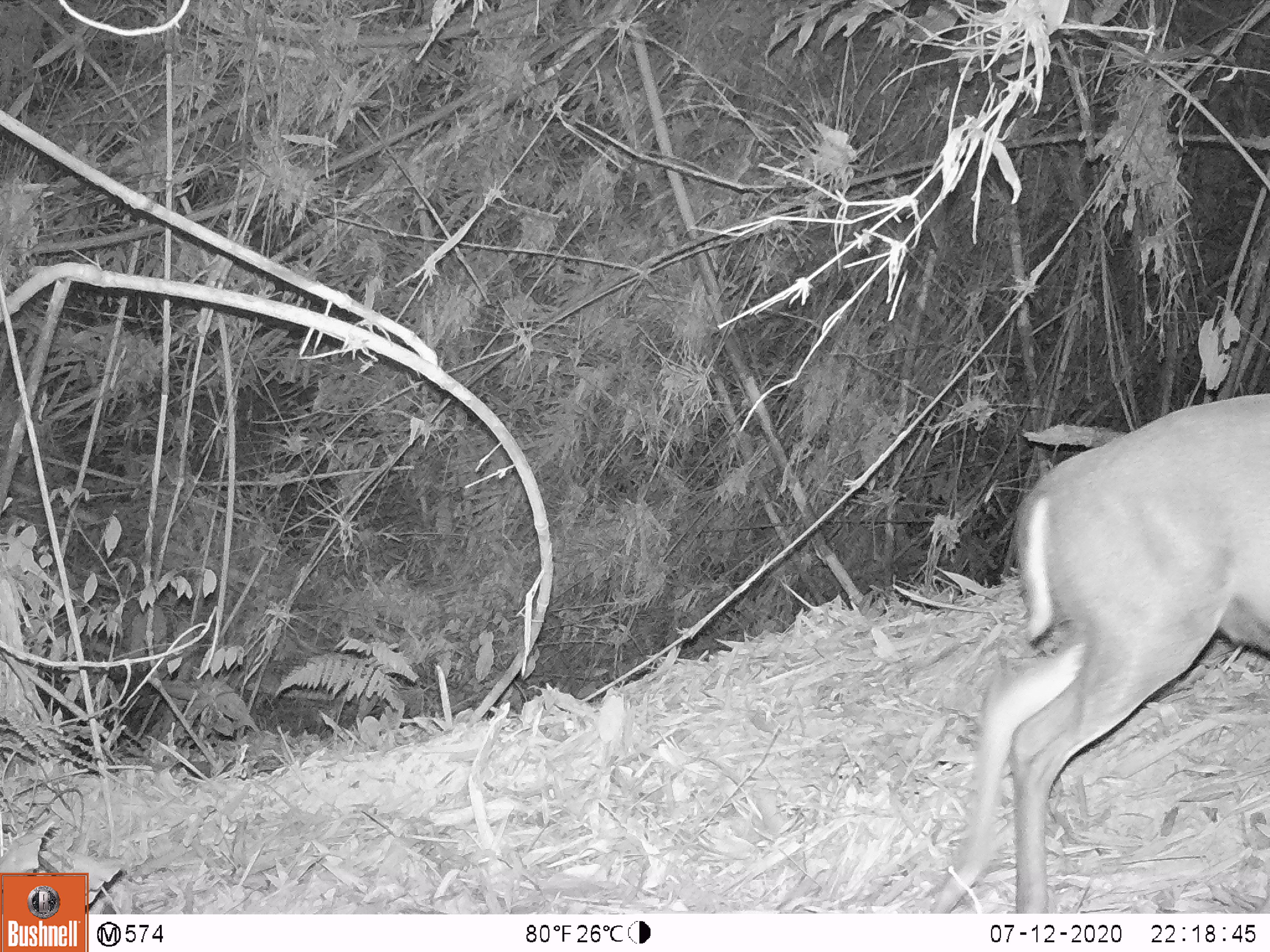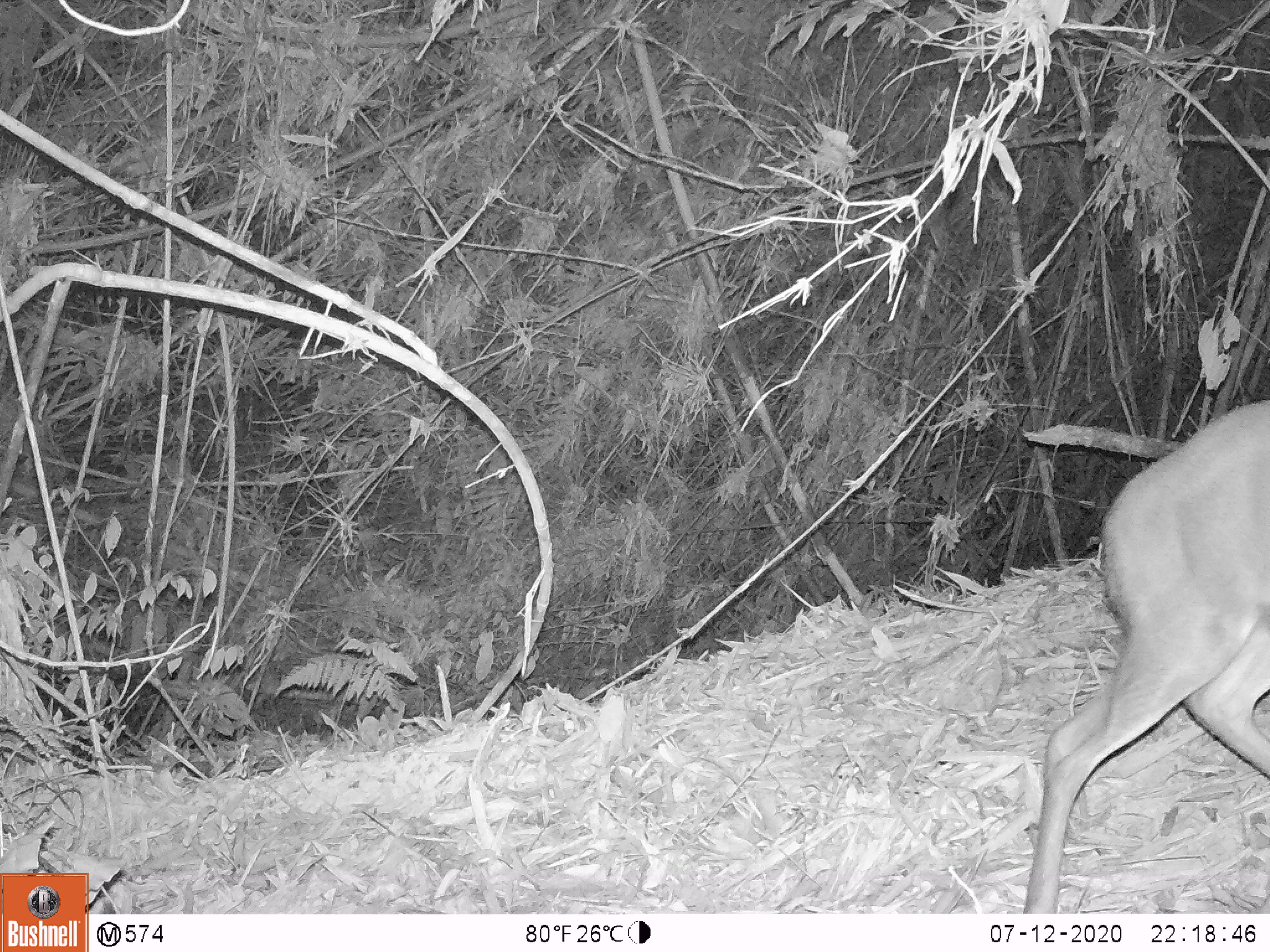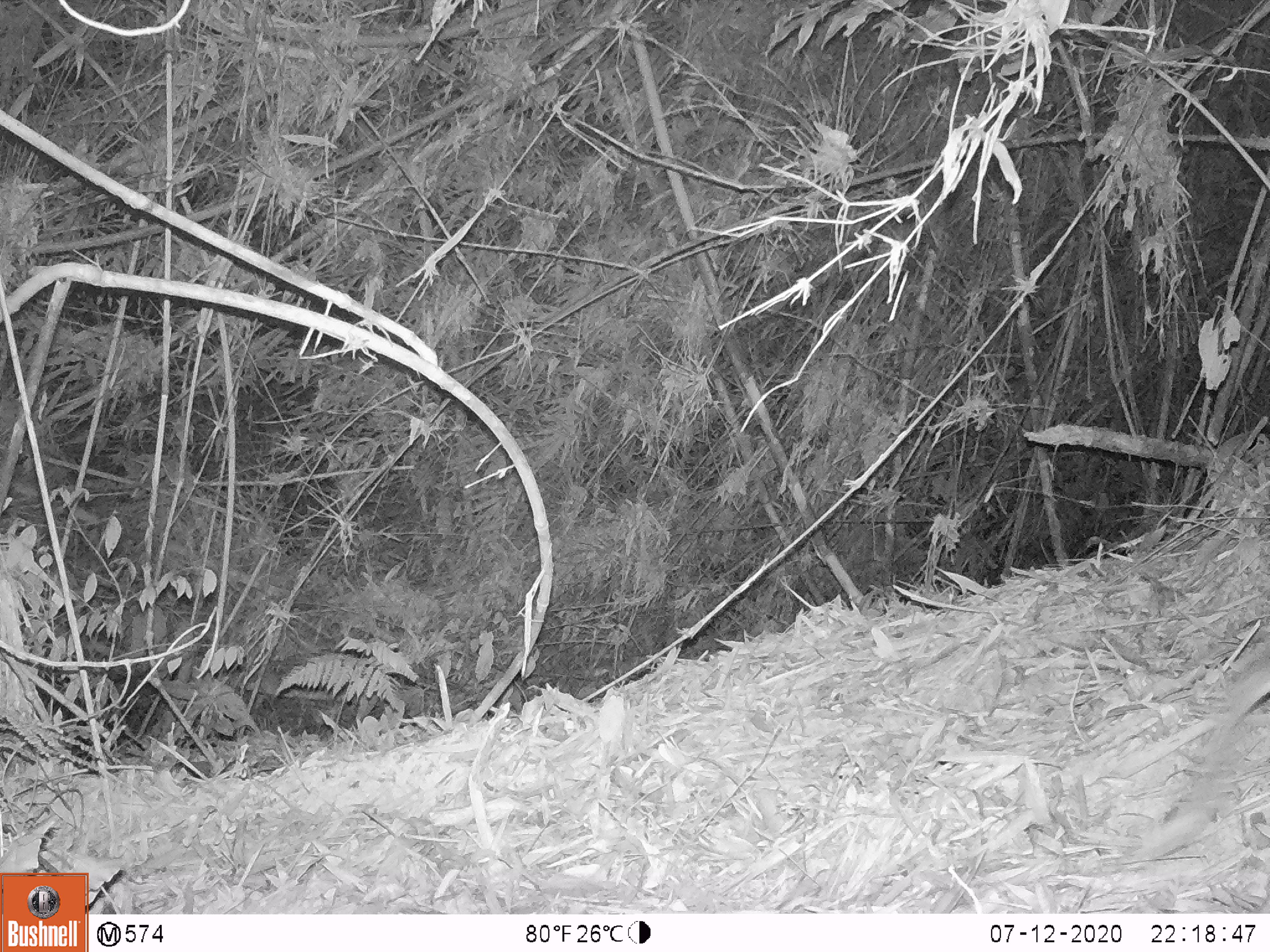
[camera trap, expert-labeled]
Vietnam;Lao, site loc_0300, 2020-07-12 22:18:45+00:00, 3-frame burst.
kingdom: Animalia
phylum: Chordata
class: Mammalia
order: Artiodactyla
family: Cervidae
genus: Muntiacus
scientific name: Muntiacus rooseveltorum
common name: roosevelt's muntjac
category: roosevelts muntjac group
Roosevelts muntjac group (roosevelt's muntjac) (Muntiacus rooseveltorum). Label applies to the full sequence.